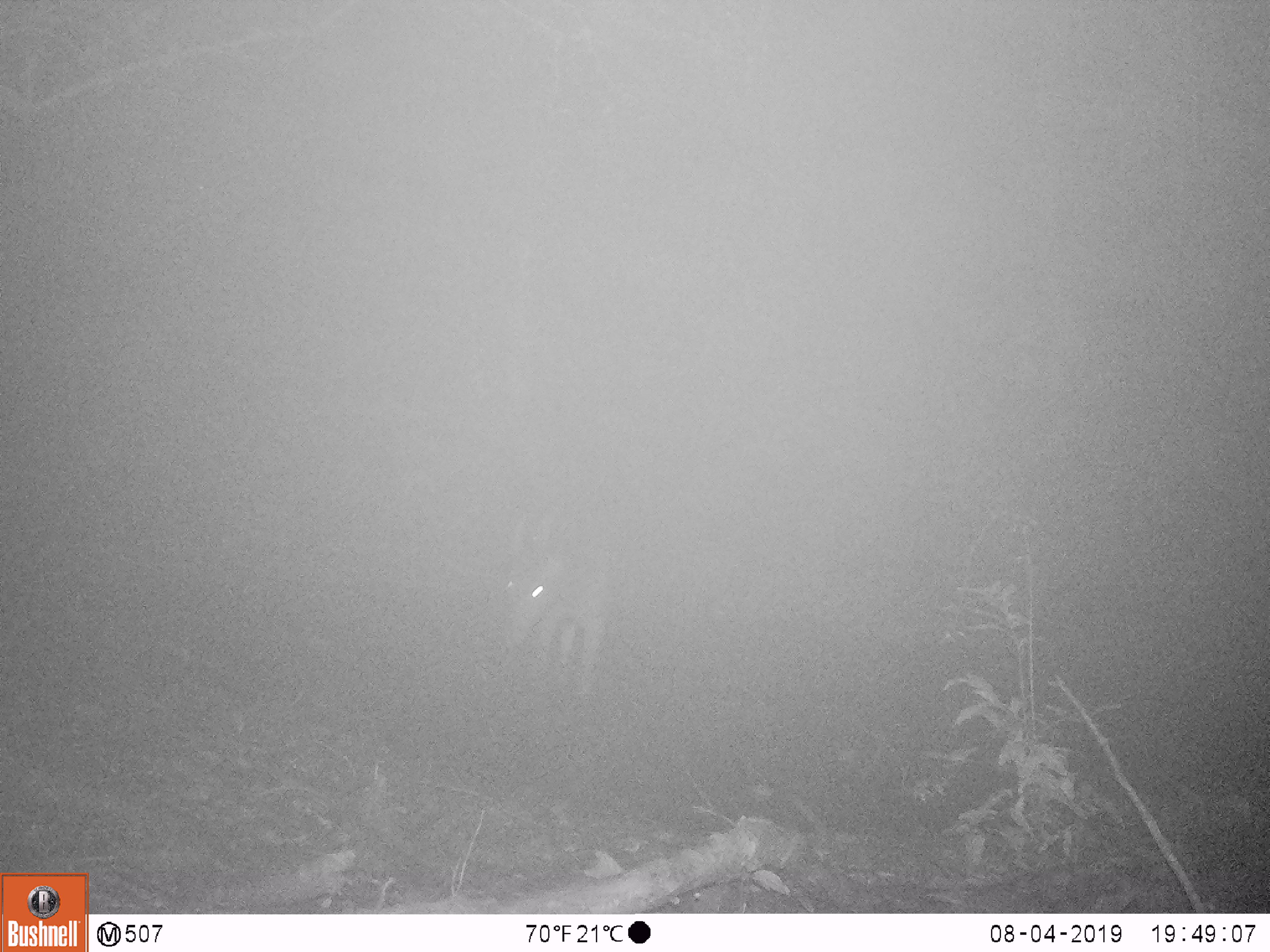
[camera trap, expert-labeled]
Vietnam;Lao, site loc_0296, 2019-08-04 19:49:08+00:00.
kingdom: Animalia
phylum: Chordata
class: Mammalia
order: Artiodactyla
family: Cervidae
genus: Rusa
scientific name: Rusa unicolor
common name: sambar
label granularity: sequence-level